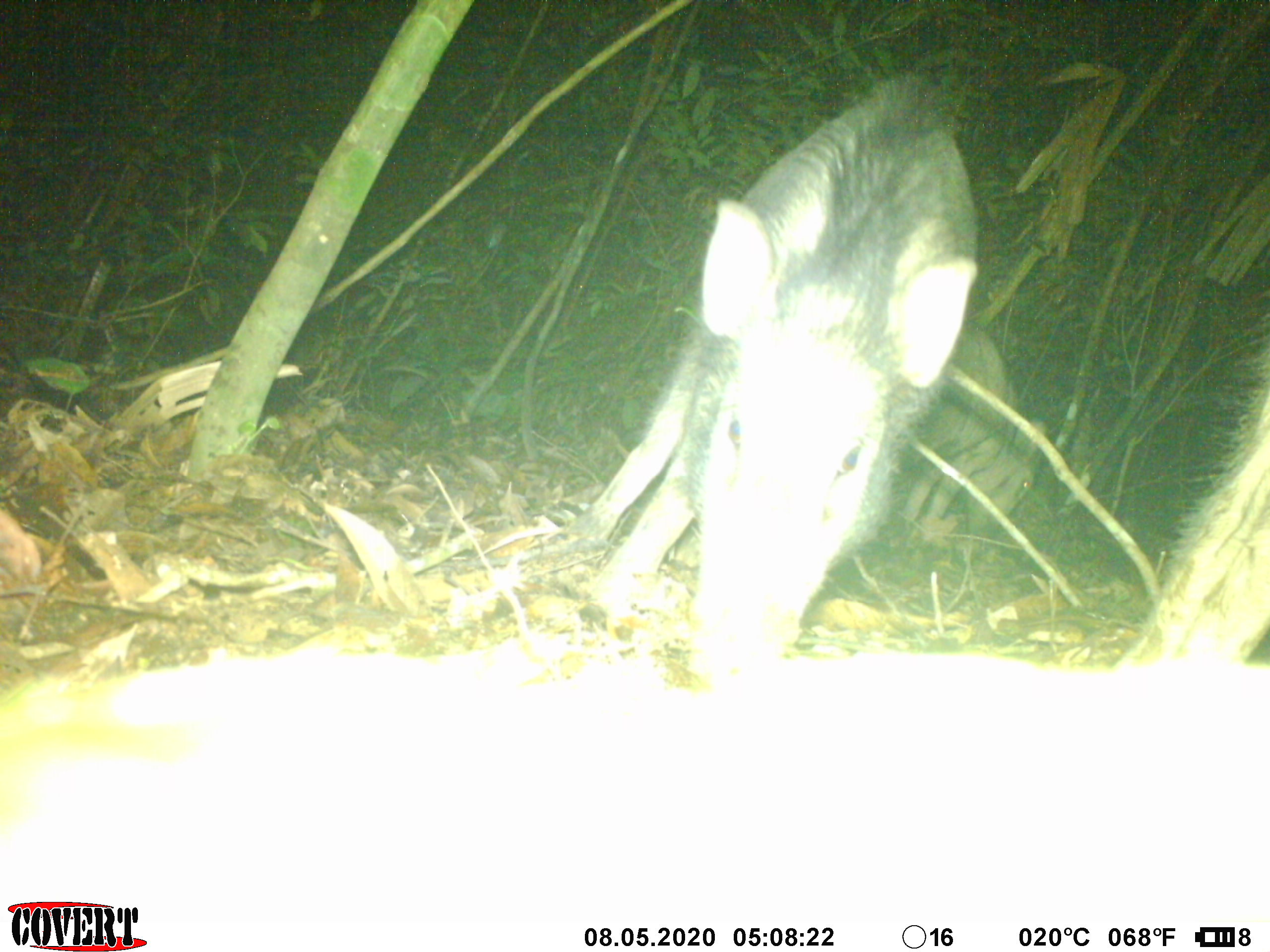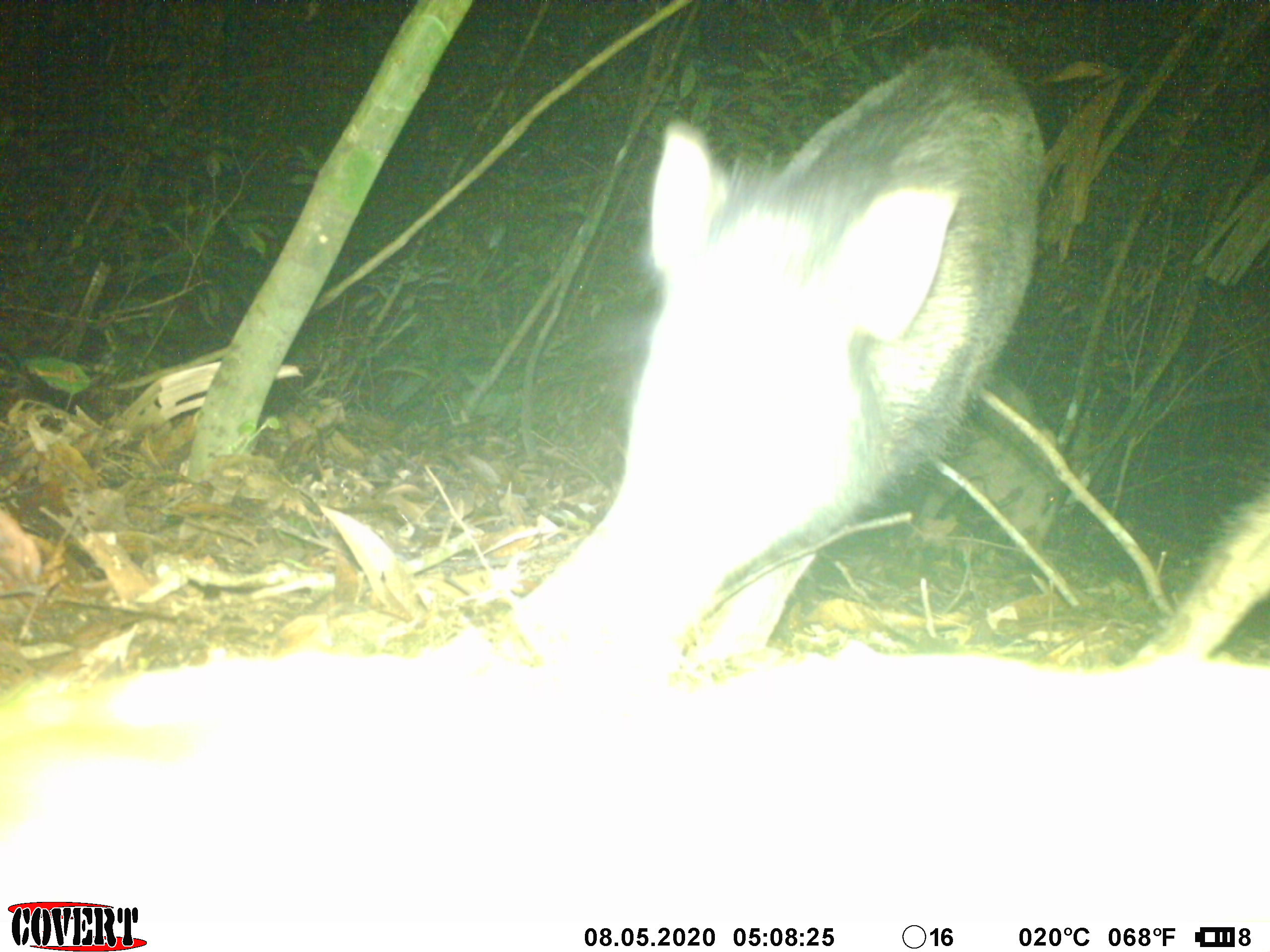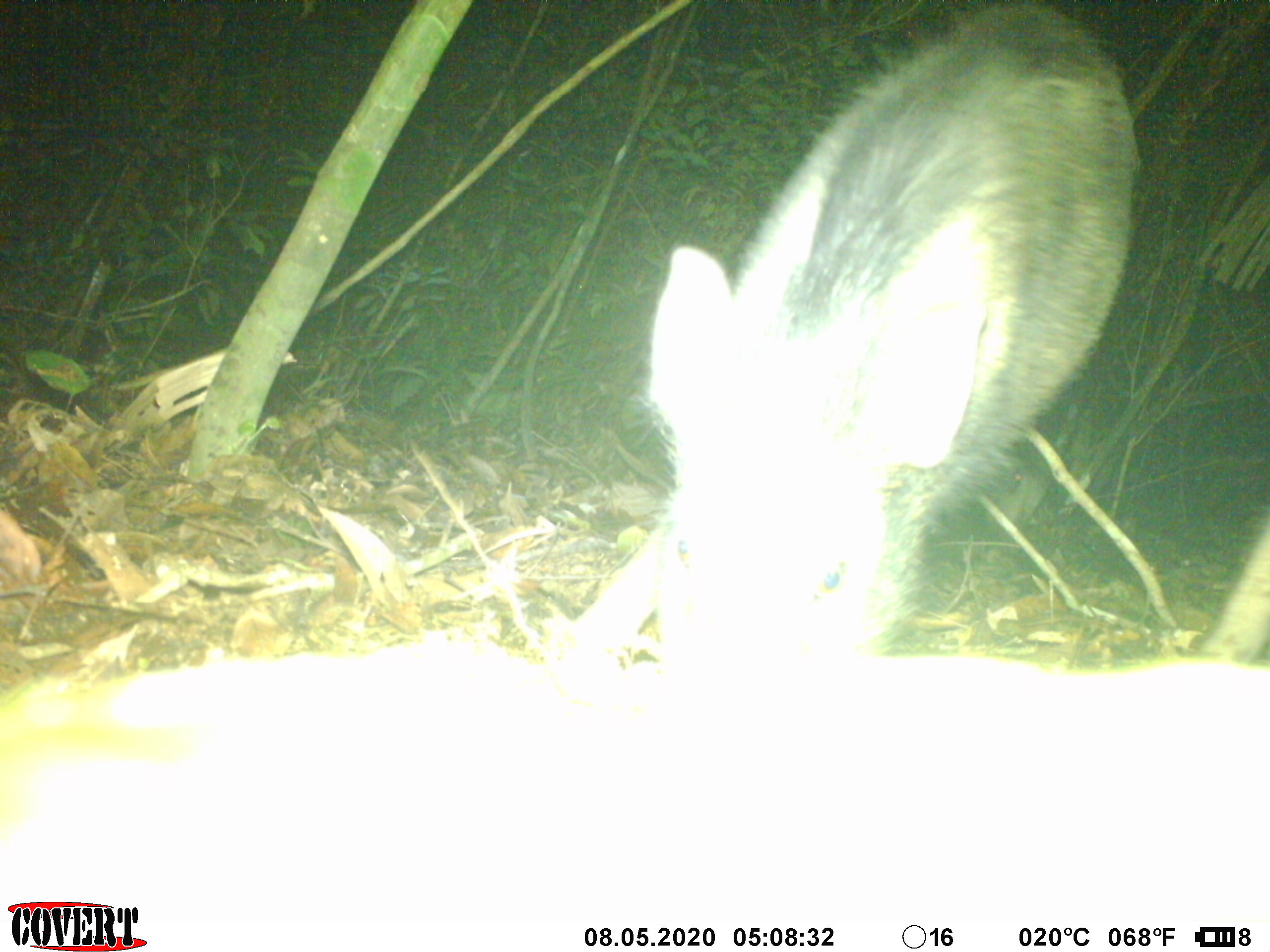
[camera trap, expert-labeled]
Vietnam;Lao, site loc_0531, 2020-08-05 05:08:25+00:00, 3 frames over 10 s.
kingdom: Animalia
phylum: Chordata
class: Mammalia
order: Artiodactyla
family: Suidae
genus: Sus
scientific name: Sus scrofa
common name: eurasian wild pig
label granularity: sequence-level